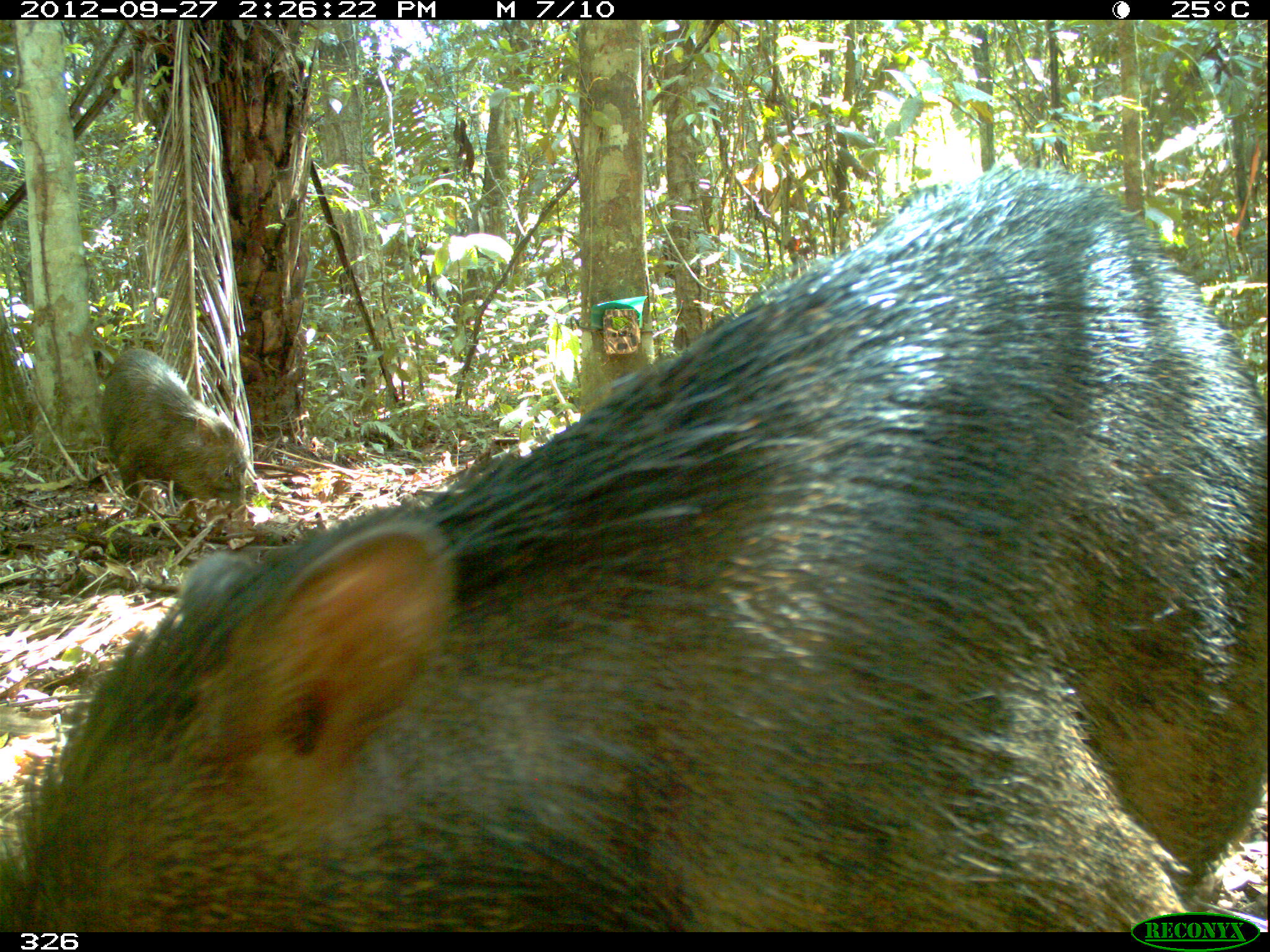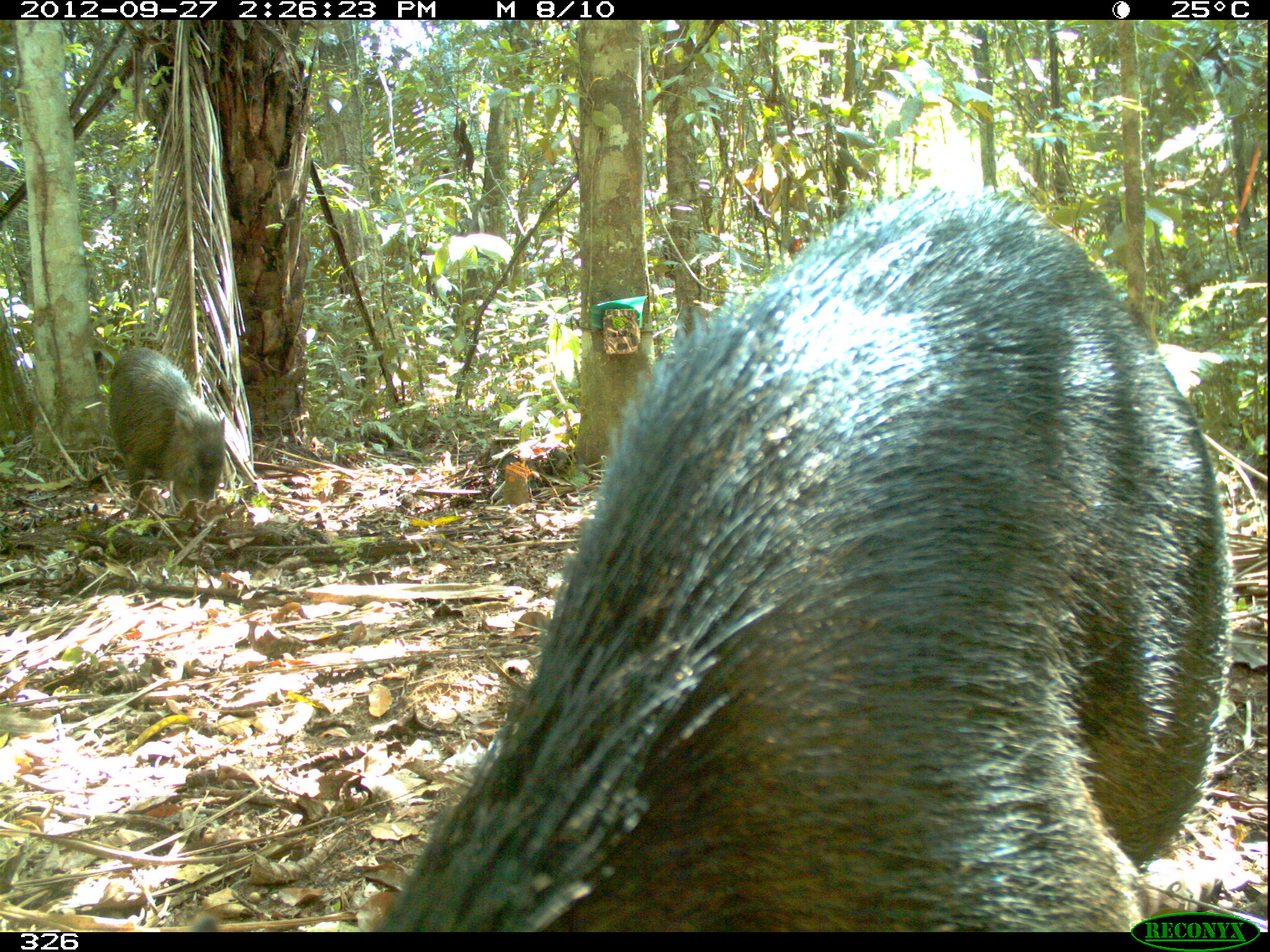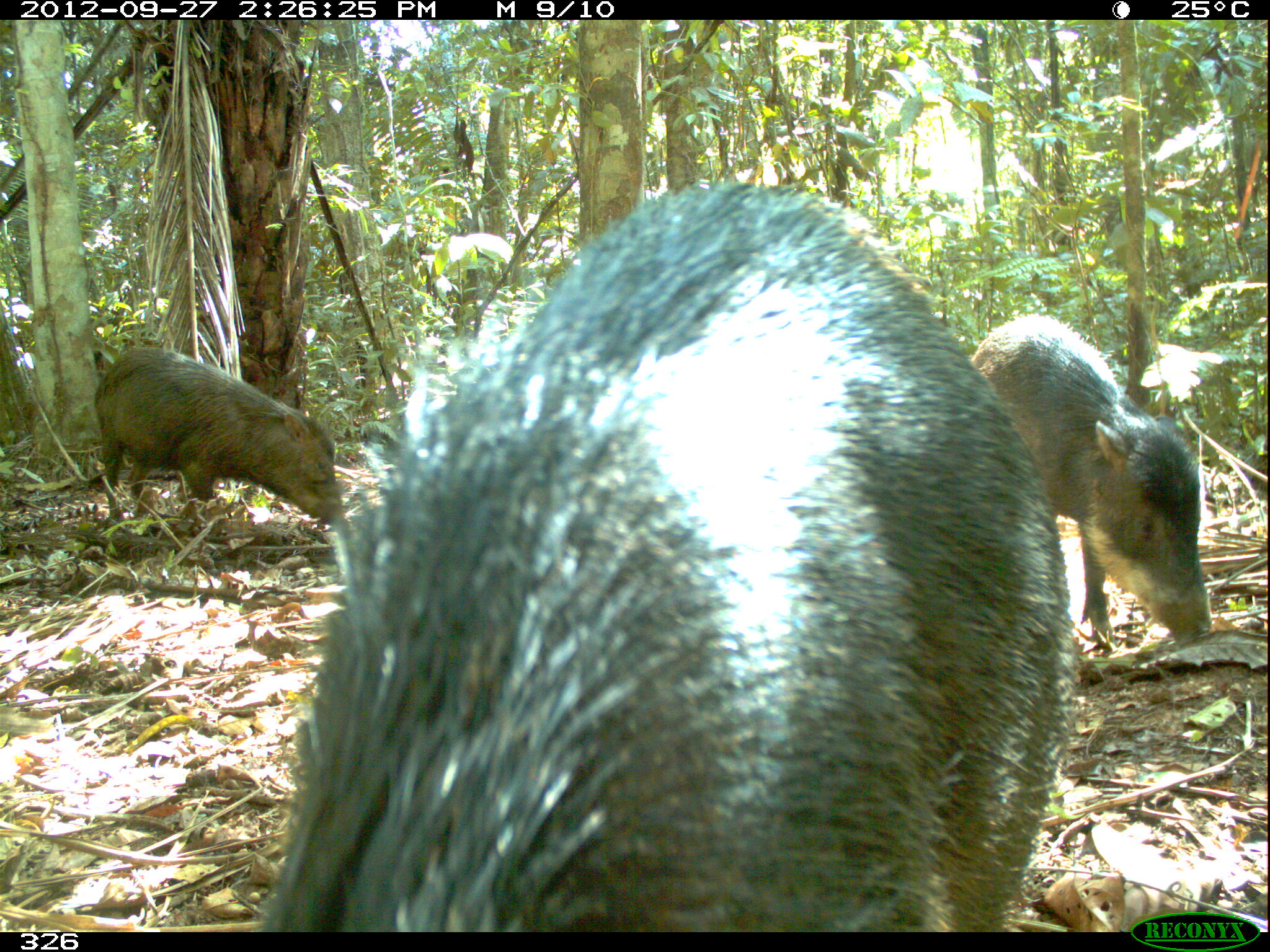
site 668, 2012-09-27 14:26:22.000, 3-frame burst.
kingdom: Animalia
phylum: Chordata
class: Mammalia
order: Artiodactyla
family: Tayassuidae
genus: Tayassu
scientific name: Tayassu pecari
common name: white-lipped peccary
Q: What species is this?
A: Tayassu pecari (white-lipped peccary).